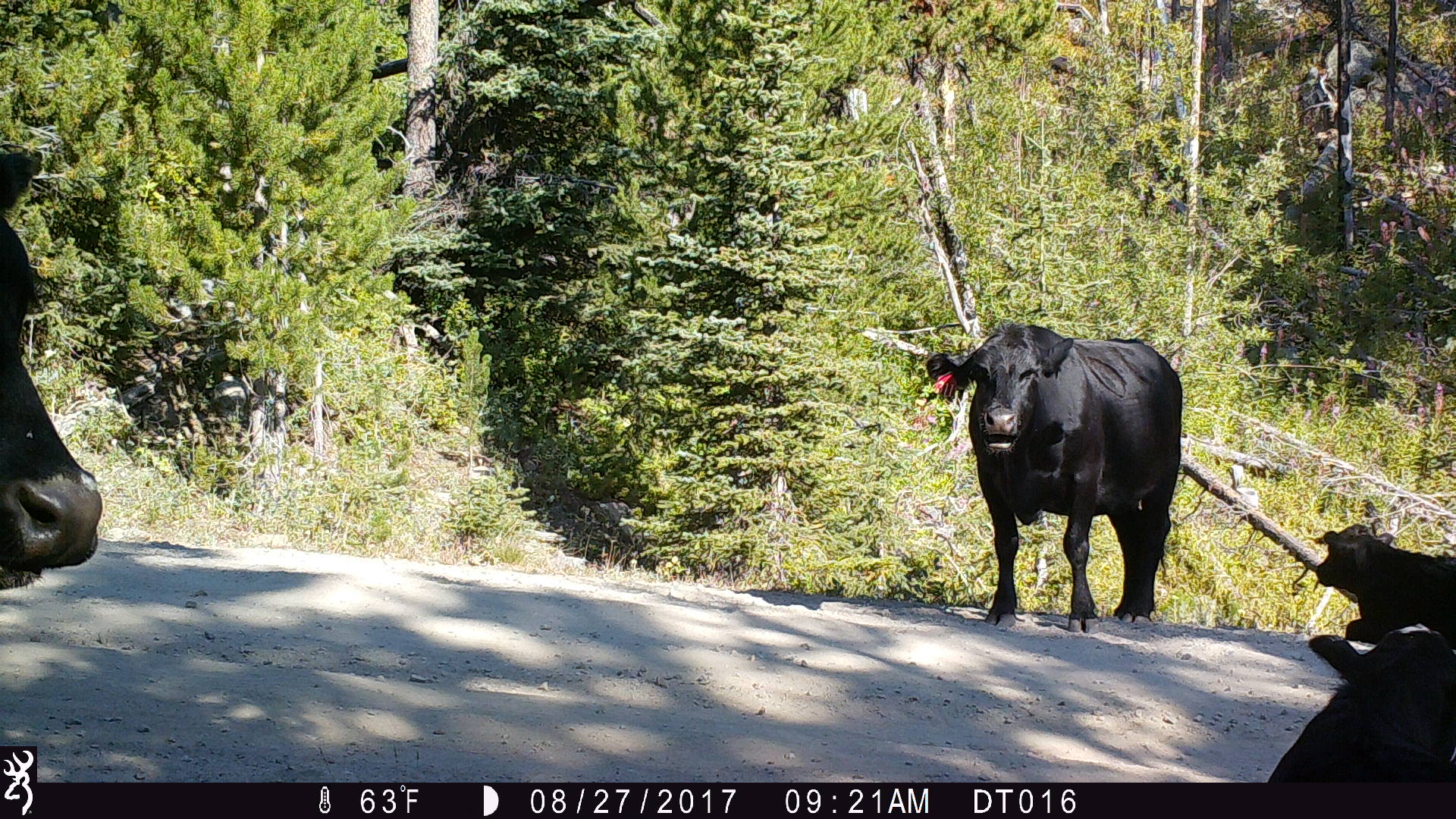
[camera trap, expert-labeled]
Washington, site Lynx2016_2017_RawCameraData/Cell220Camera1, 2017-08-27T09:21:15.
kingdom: Animalia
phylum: Chordata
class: Mammalia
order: Artiodactyla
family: Bovidae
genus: Bos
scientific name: Bos taurus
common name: domestic cattle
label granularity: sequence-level